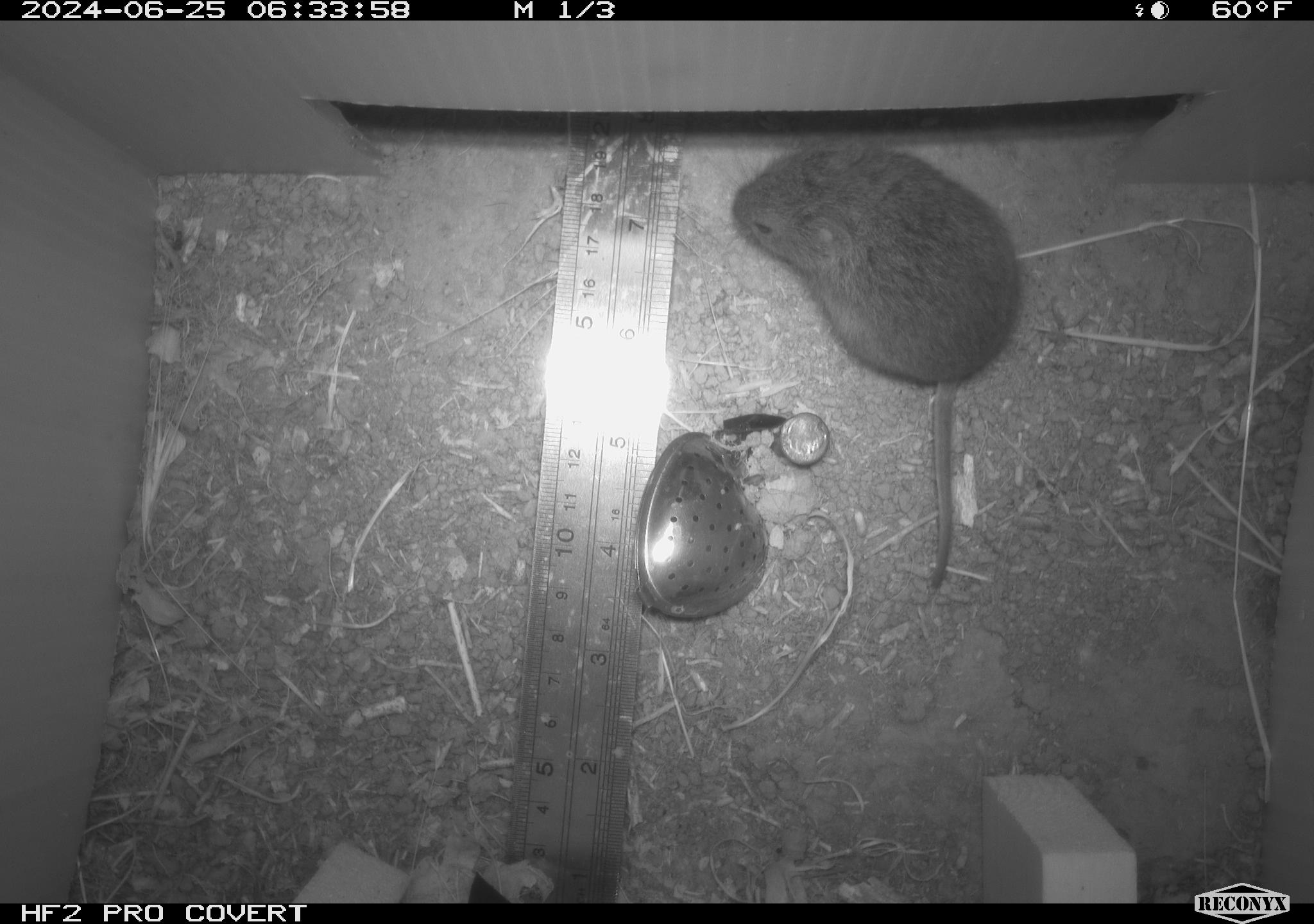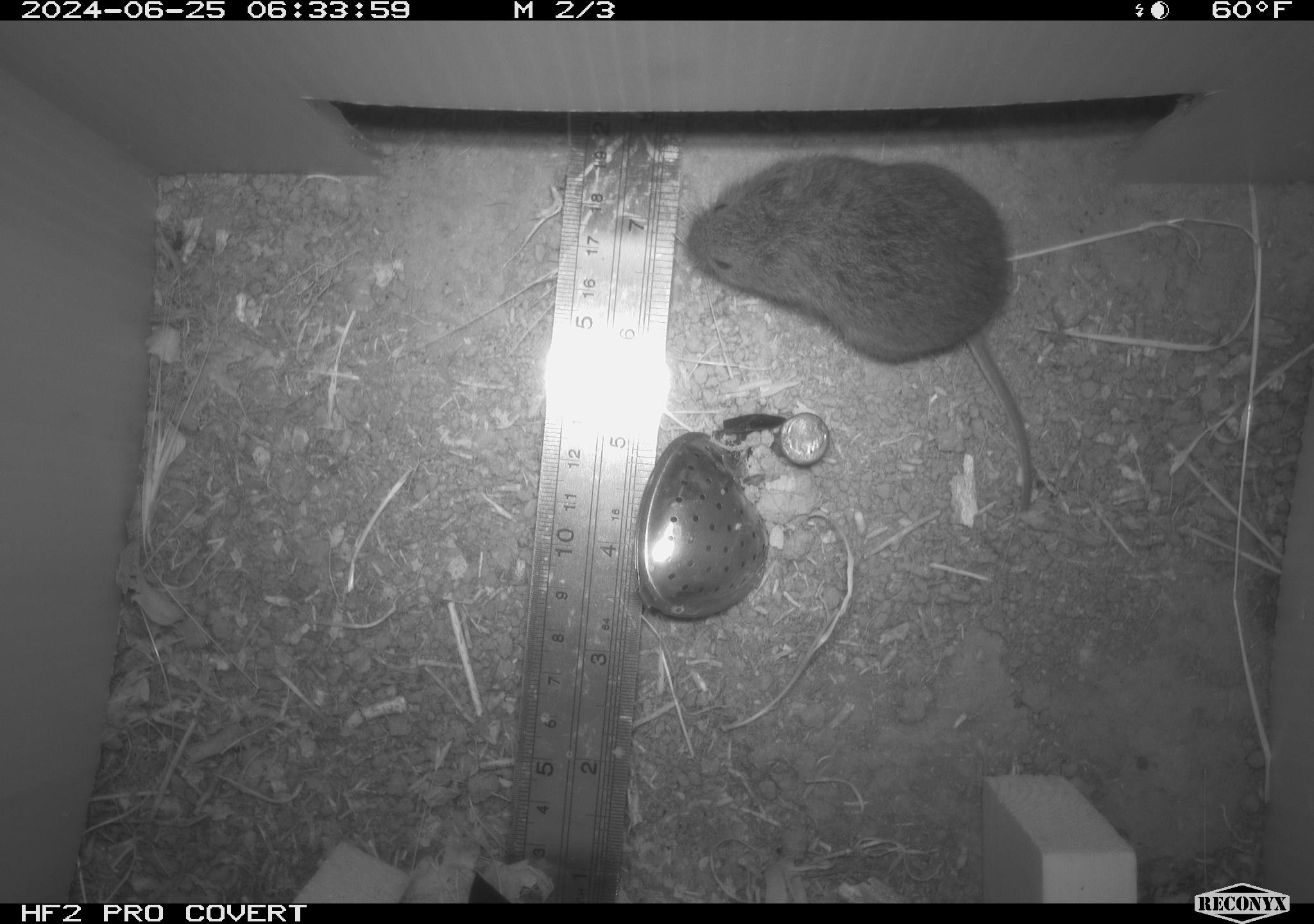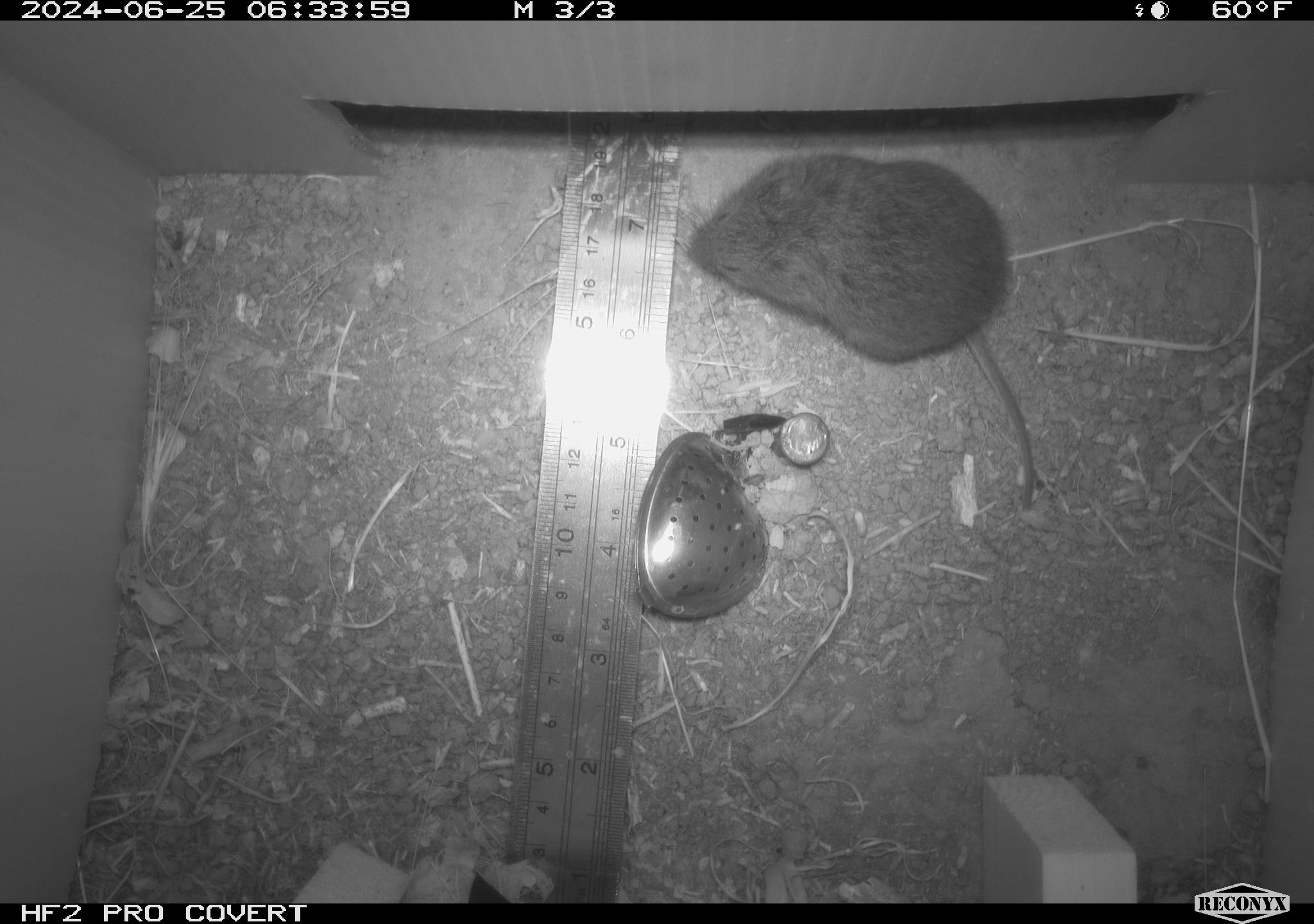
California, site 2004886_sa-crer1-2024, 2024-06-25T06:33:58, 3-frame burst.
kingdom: Animalia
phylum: Chordata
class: Mammalia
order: Rodentia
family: Cricetidae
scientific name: Arvicolinae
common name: voles, lemmings, and muskrats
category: arvicolinae subfamily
Arvicolinae subfamily (voles, lemmings, and muskrats) (Arvicolinae).